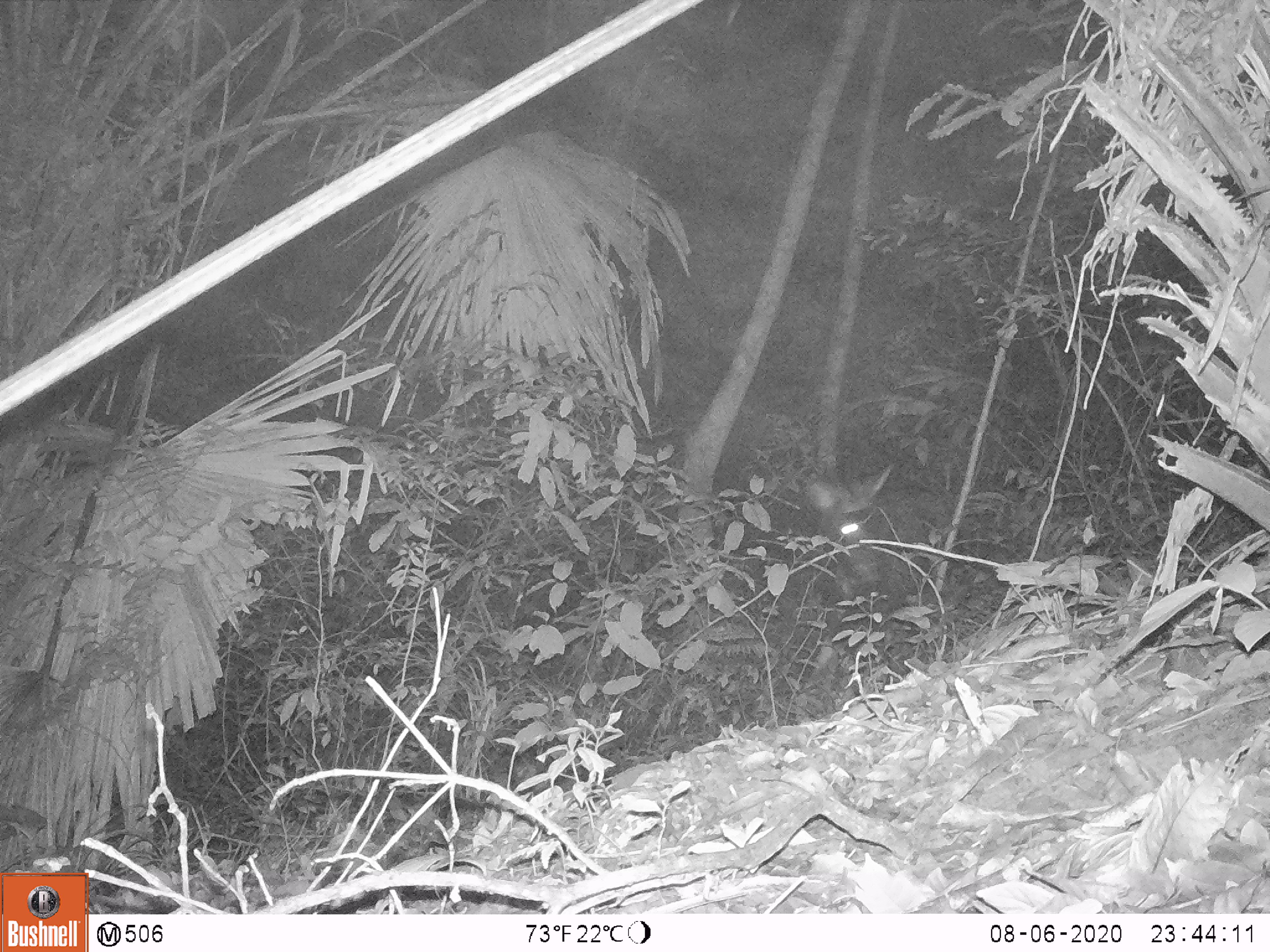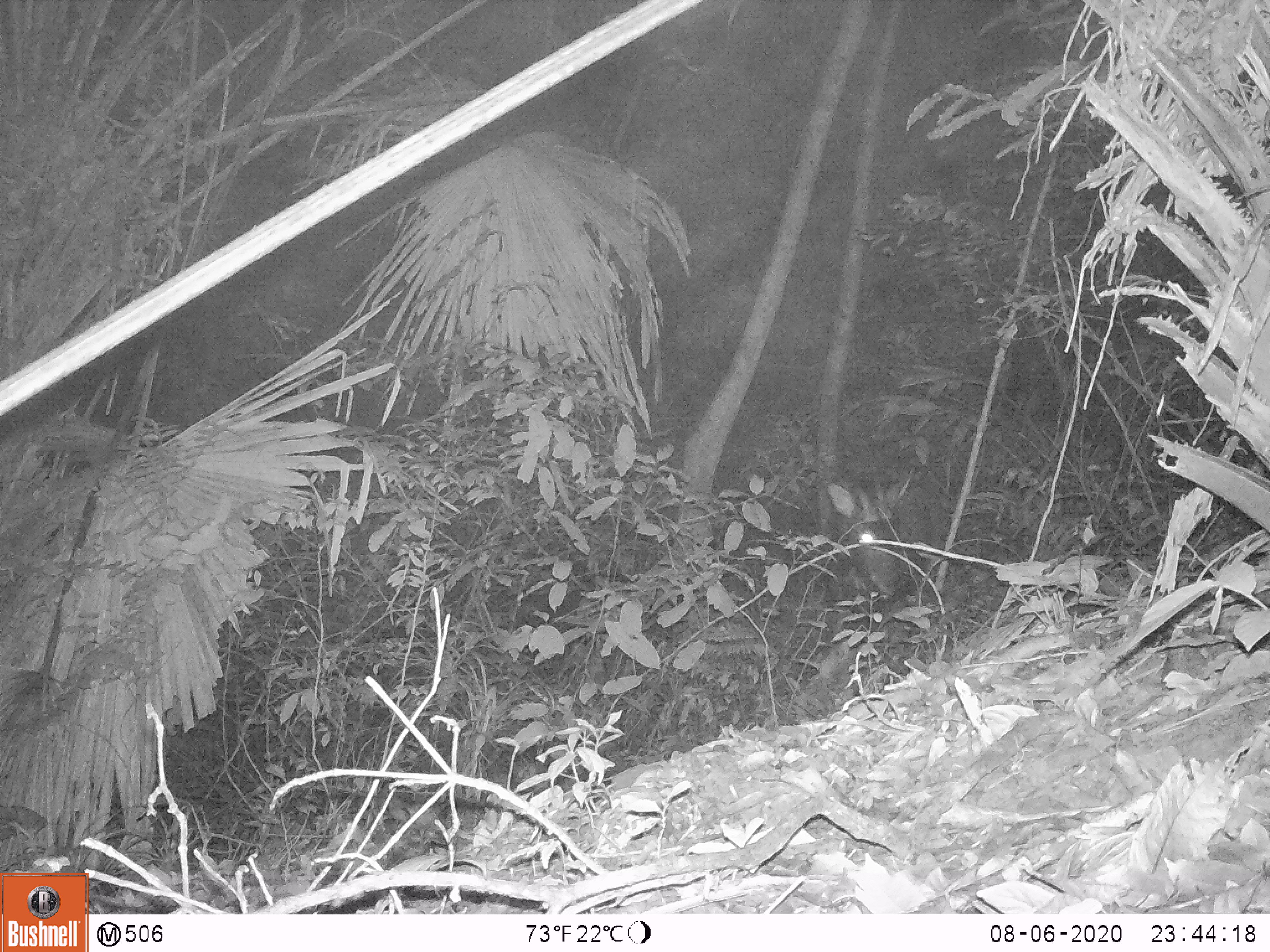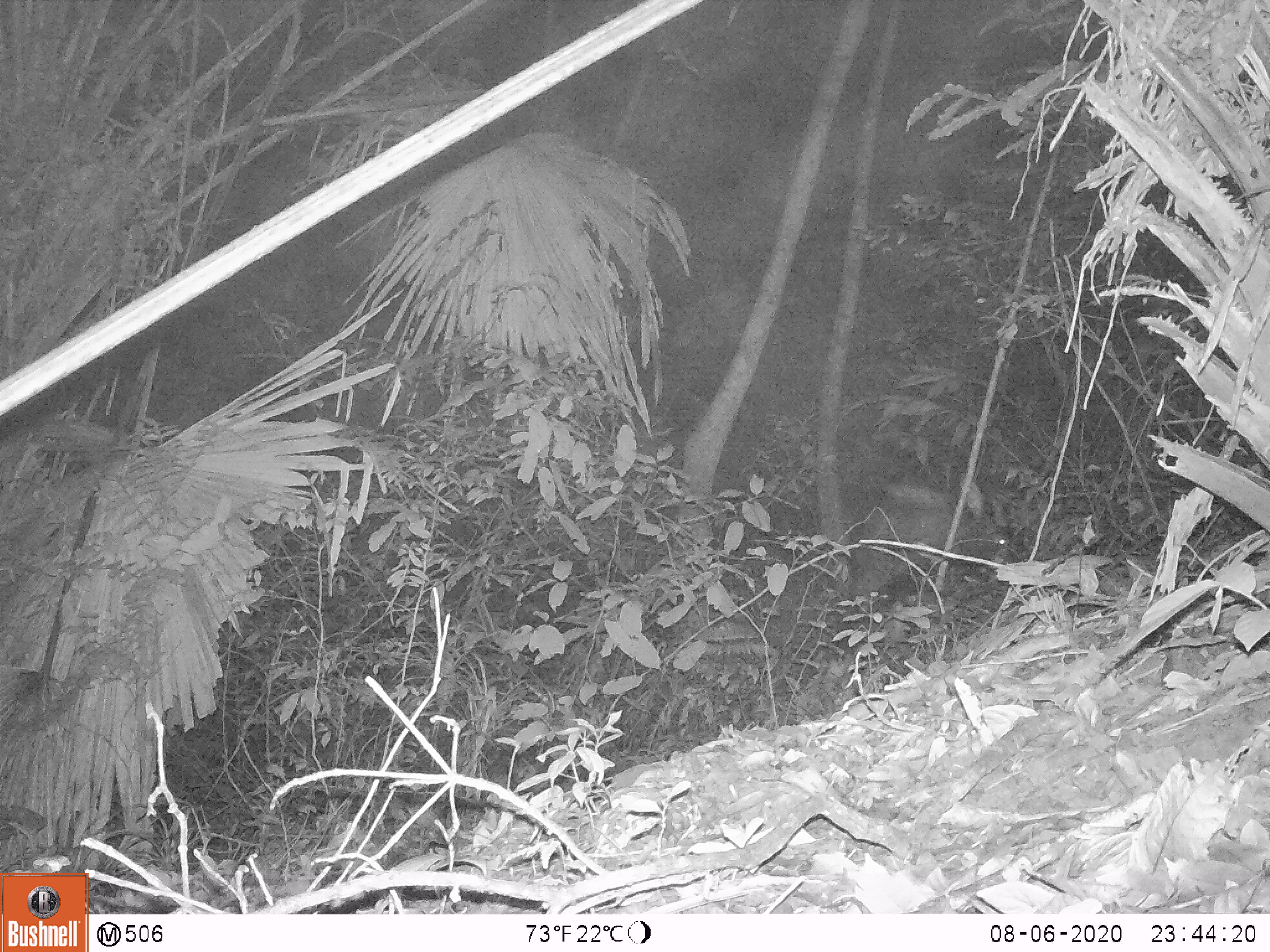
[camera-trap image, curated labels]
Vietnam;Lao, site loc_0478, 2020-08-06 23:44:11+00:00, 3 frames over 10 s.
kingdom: Animalia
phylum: Chordata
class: Mammalia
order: Artiodactyla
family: Bovidae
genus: Capricornis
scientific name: Capricornis sumatraensis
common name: chinese serow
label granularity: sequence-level